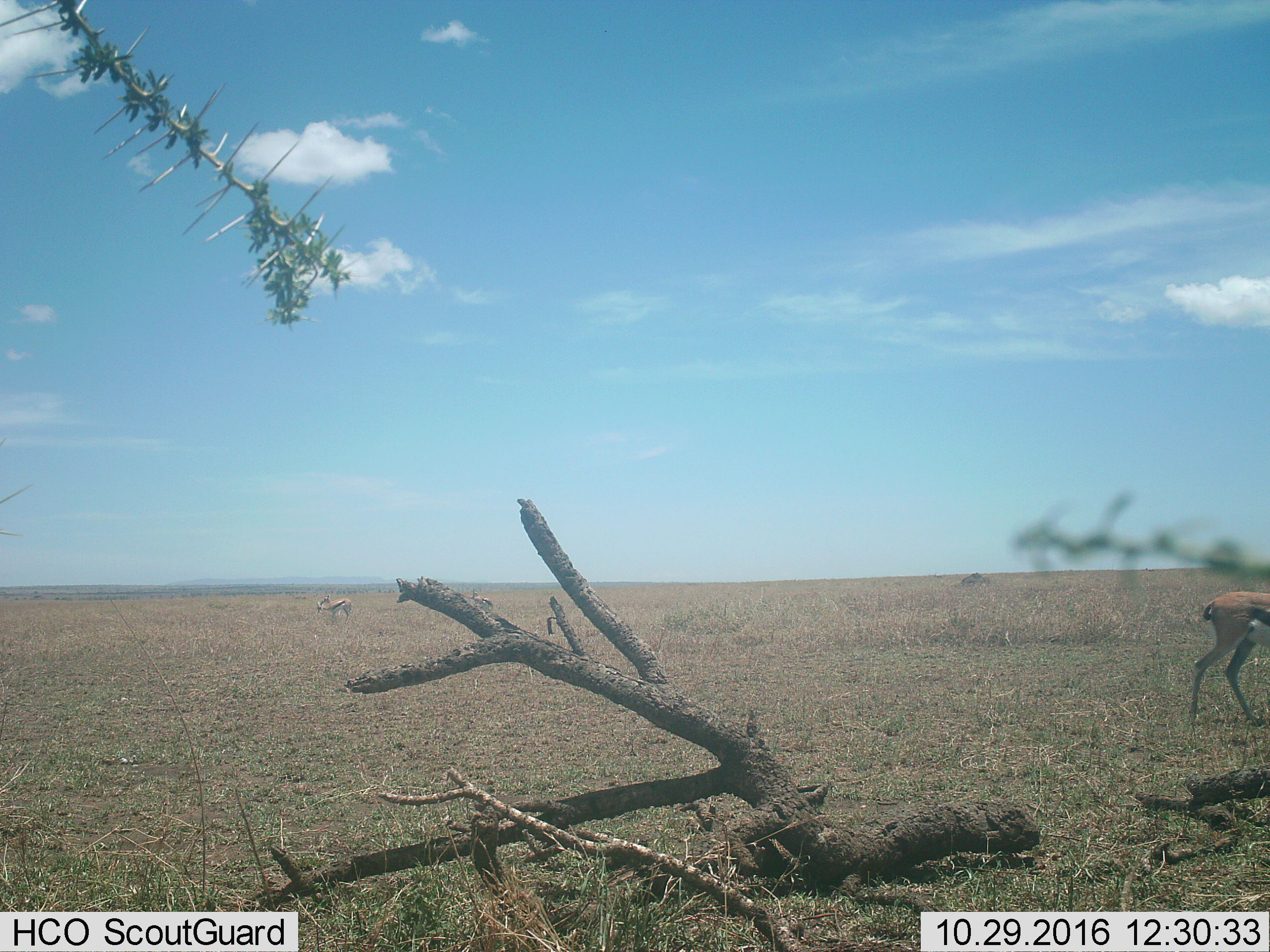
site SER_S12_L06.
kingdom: Animalia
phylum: Chordata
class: Mammalia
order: Artiodactyla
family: Bovidae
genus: Eudorcas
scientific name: Eudorcas thomsonii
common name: thomson's gazelle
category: gazellethomsons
Gazellethomsons (thomson's gazelle) (Eudorcas thomsonii), count 3. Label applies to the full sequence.